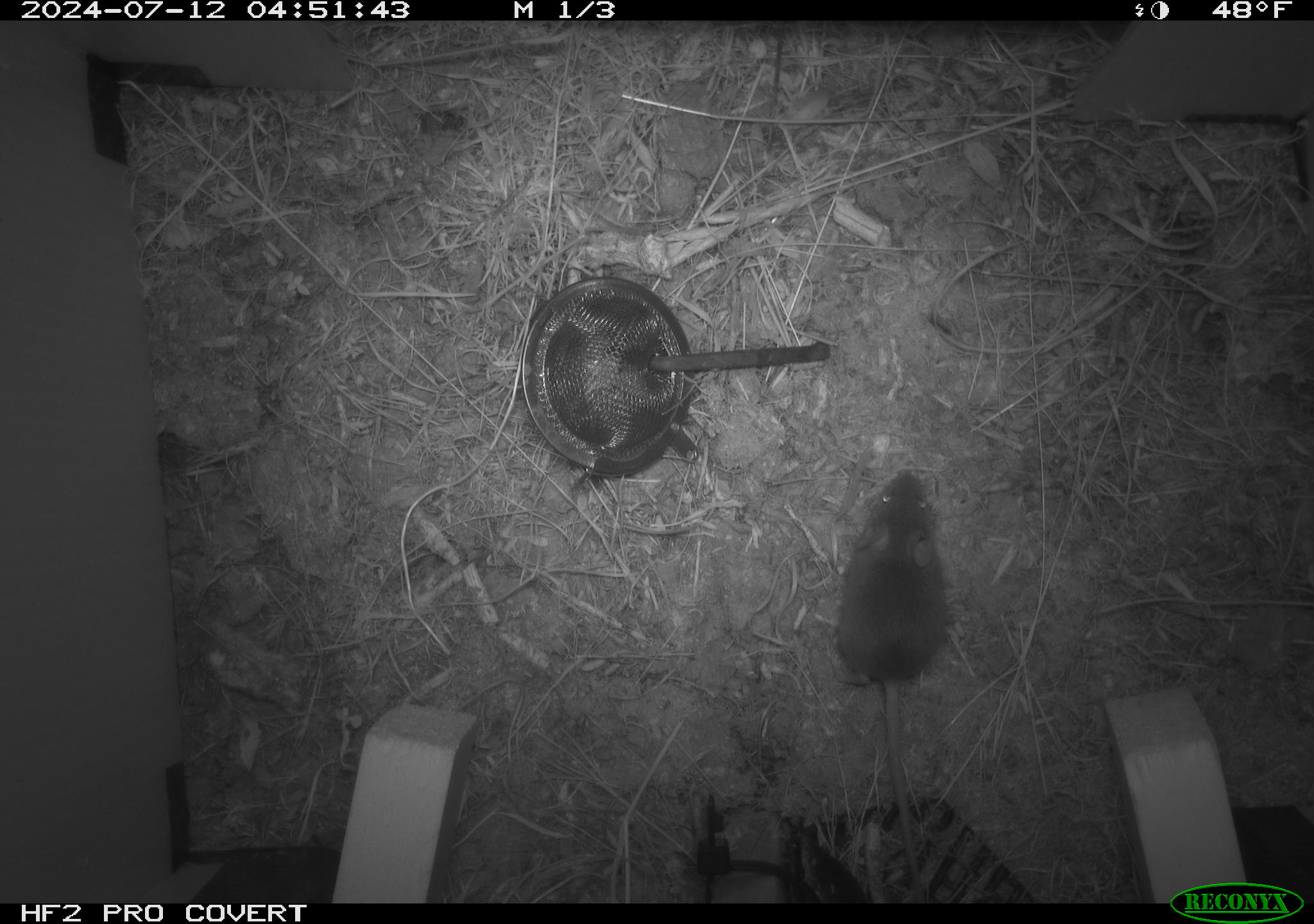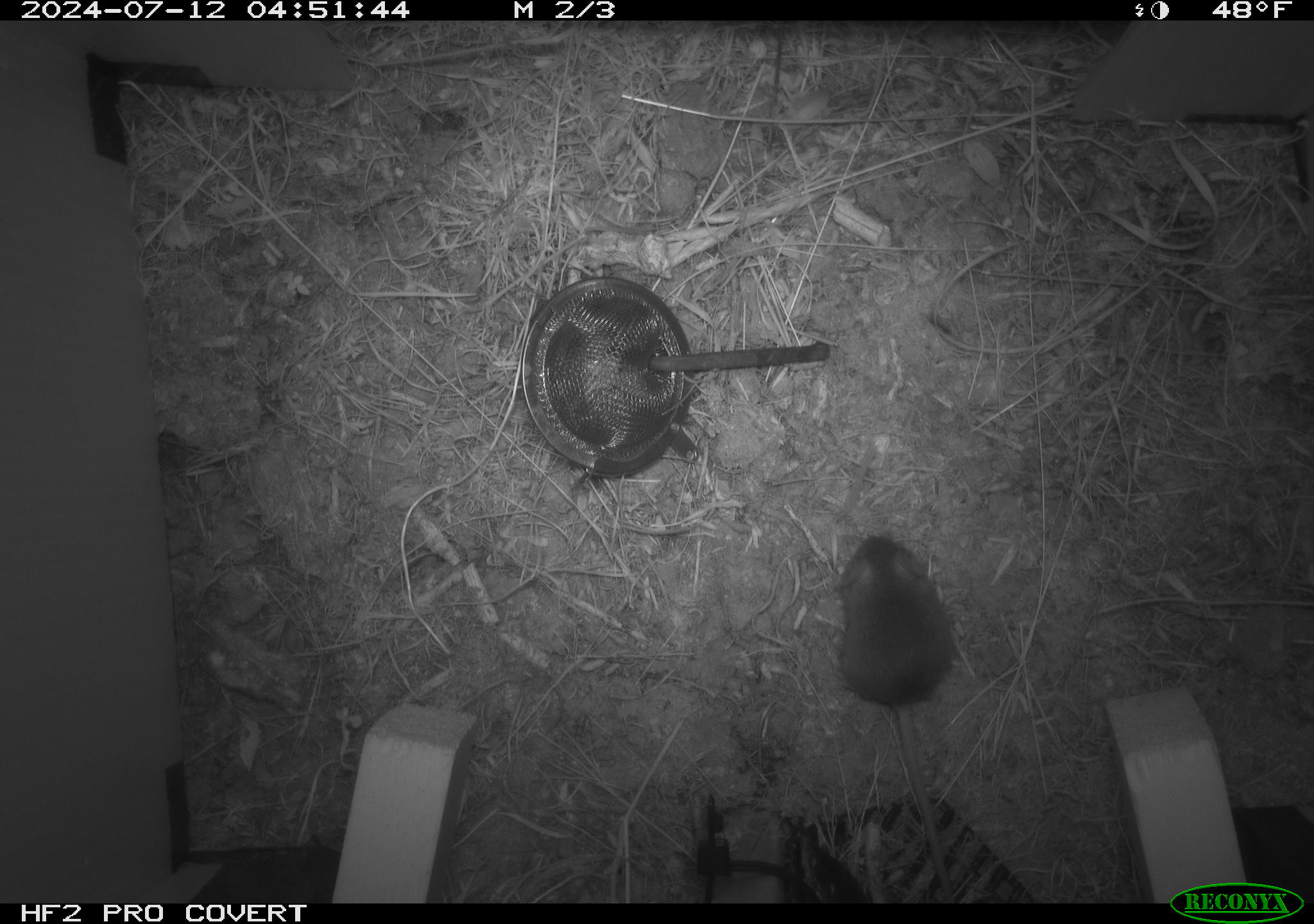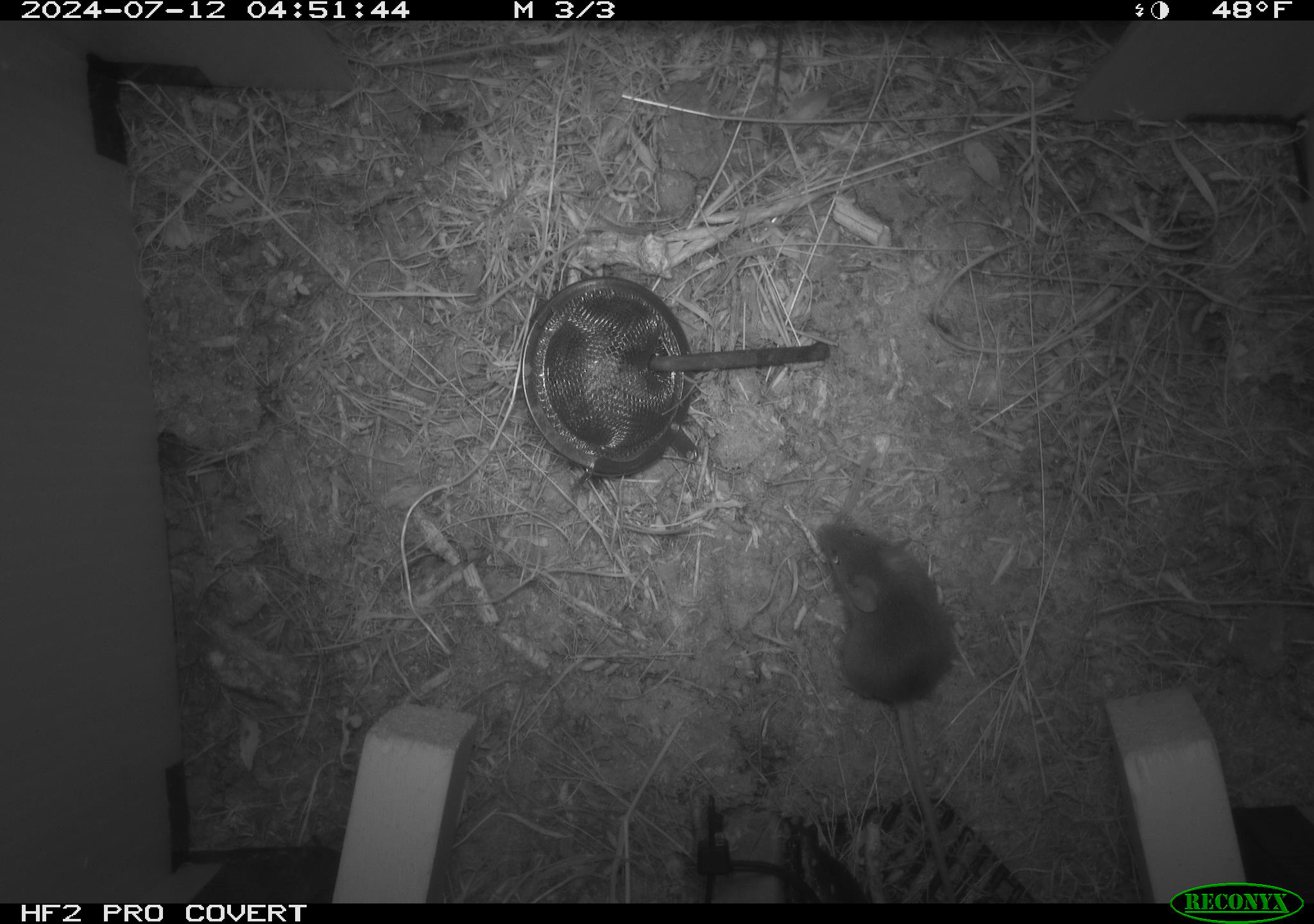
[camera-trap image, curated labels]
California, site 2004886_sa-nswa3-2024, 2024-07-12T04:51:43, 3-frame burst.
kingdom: Animalia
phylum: Chordata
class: Mammalia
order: Rodentia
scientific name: Rodentia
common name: rodent